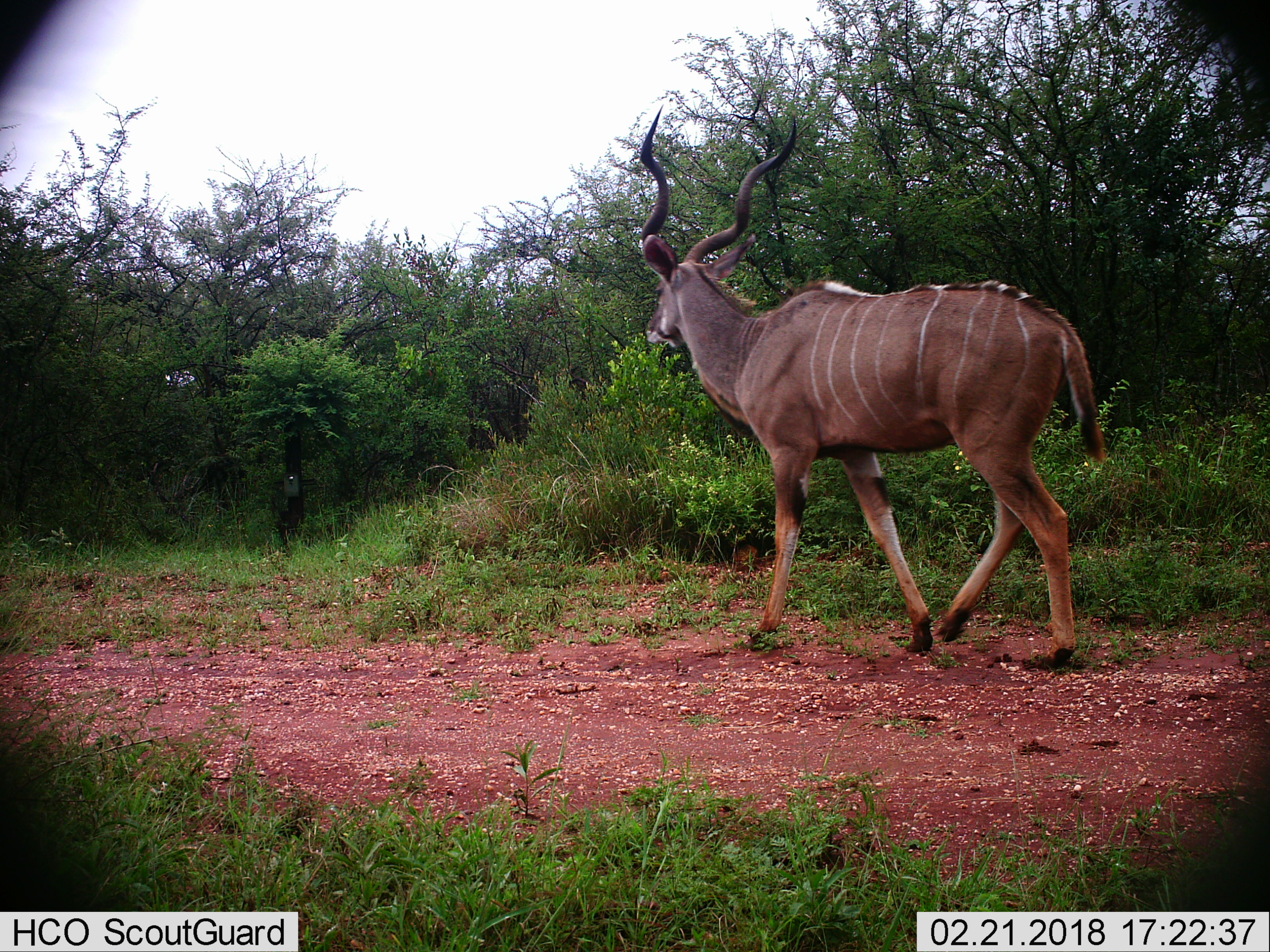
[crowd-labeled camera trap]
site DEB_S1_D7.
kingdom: Animalia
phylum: Chordata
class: Mammalia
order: Artiodactyla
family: Bovidae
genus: Tragelaphus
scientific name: Tragelaphus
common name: kudu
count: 1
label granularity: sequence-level